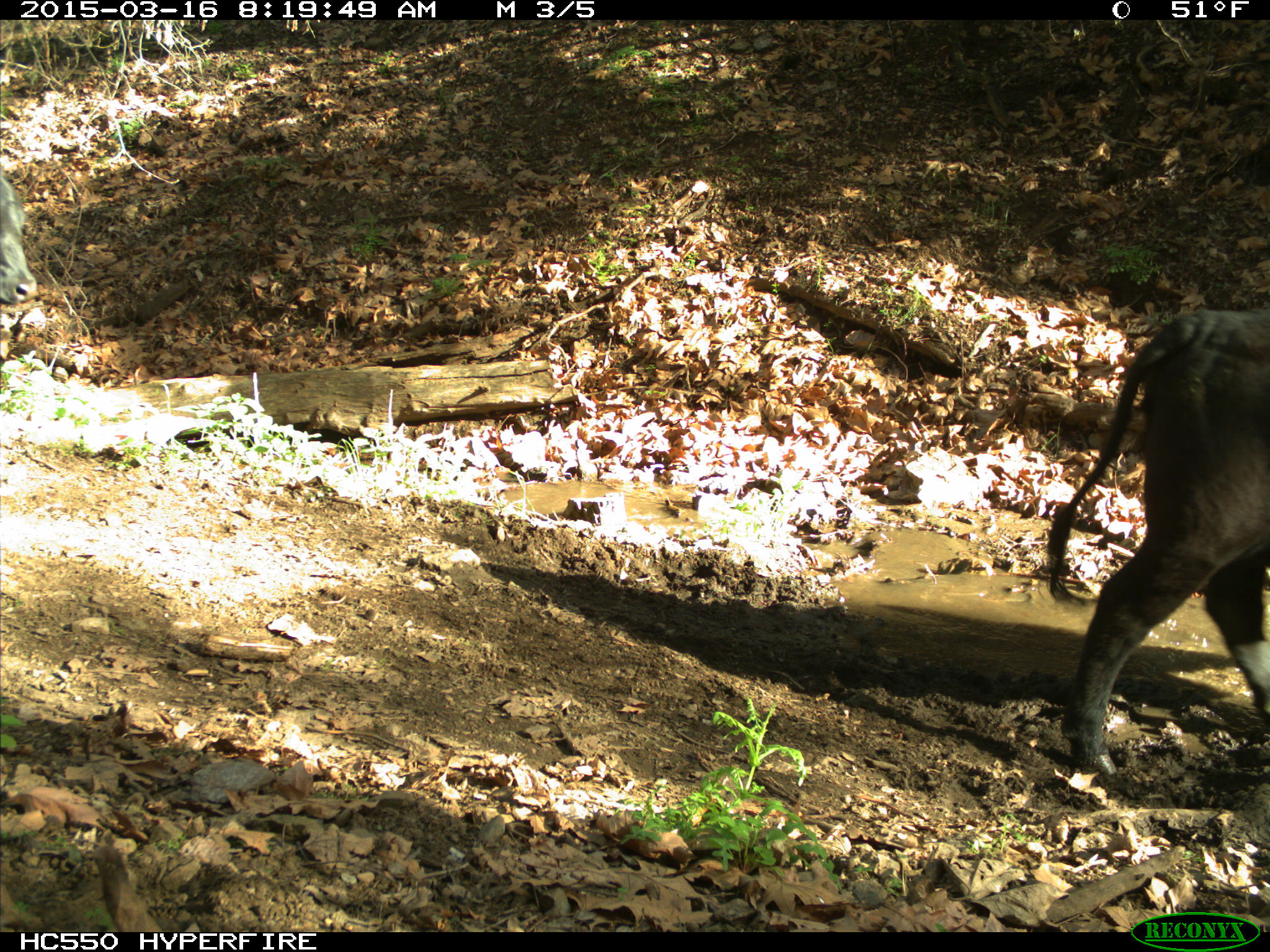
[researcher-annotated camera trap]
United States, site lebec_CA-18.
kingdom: Animalia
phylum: Chordata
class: Mammalia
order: Artiodactyla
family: Bovidae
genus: Bos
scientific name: Bos taurus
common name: domestic cow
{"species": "Bos taurus (domestic cow)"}